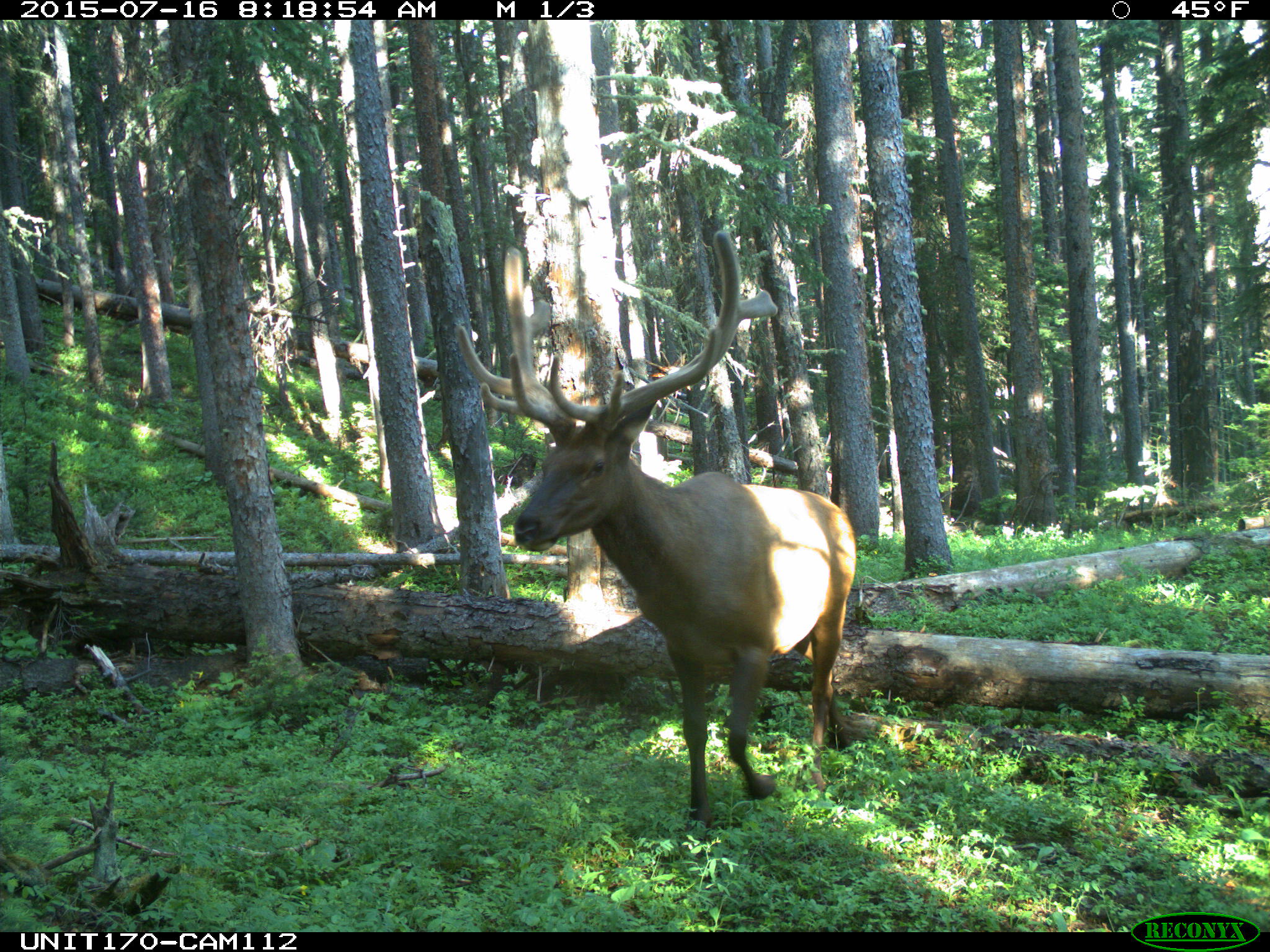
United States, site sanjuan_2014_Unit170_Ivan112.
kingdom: Animalia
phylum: Chordata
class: Mammalia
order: Artiodactyla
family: Cervidae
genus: Cervus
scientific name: Cervus elaphus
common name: red deer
Cervus elaphus (red deer).